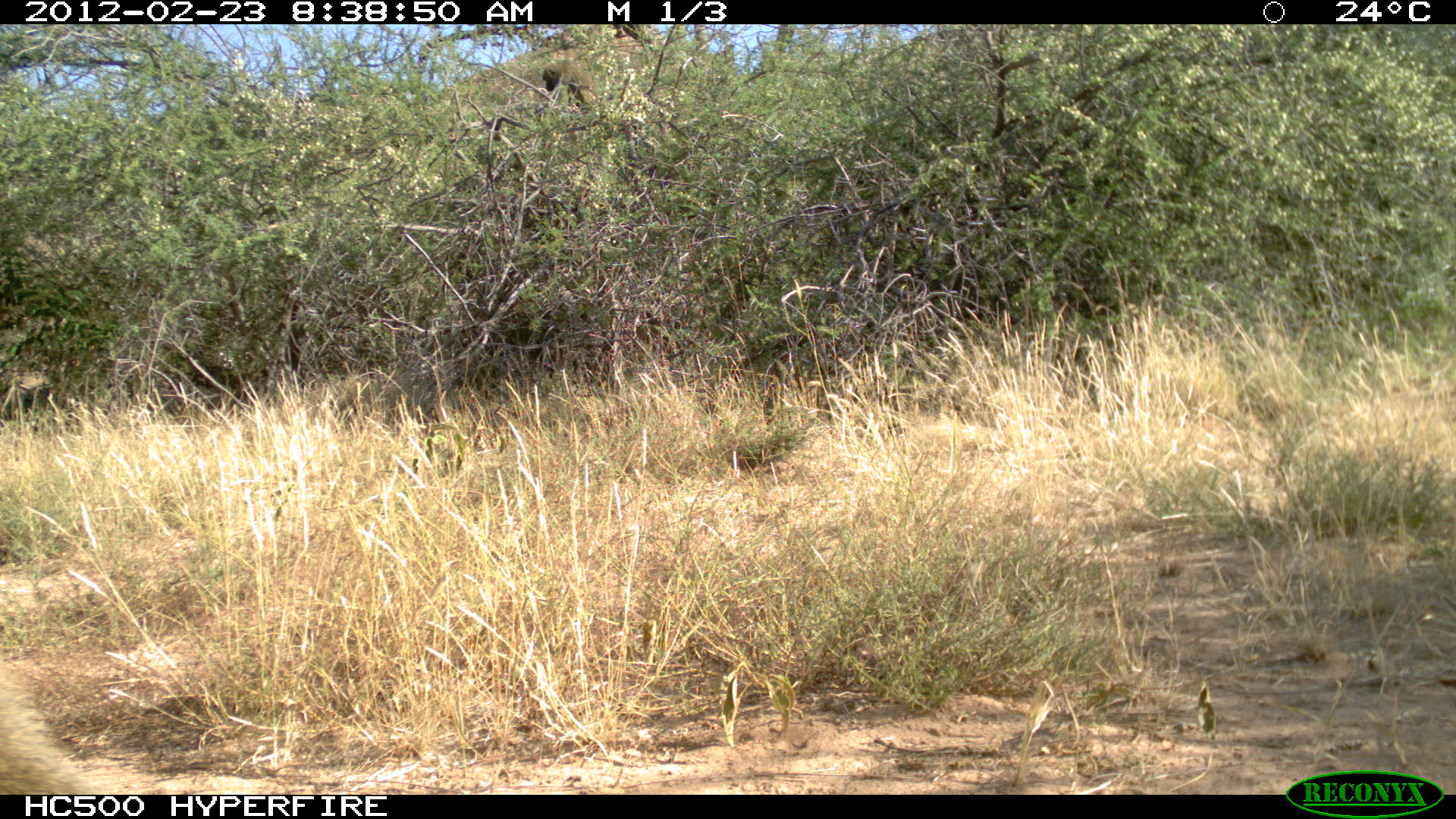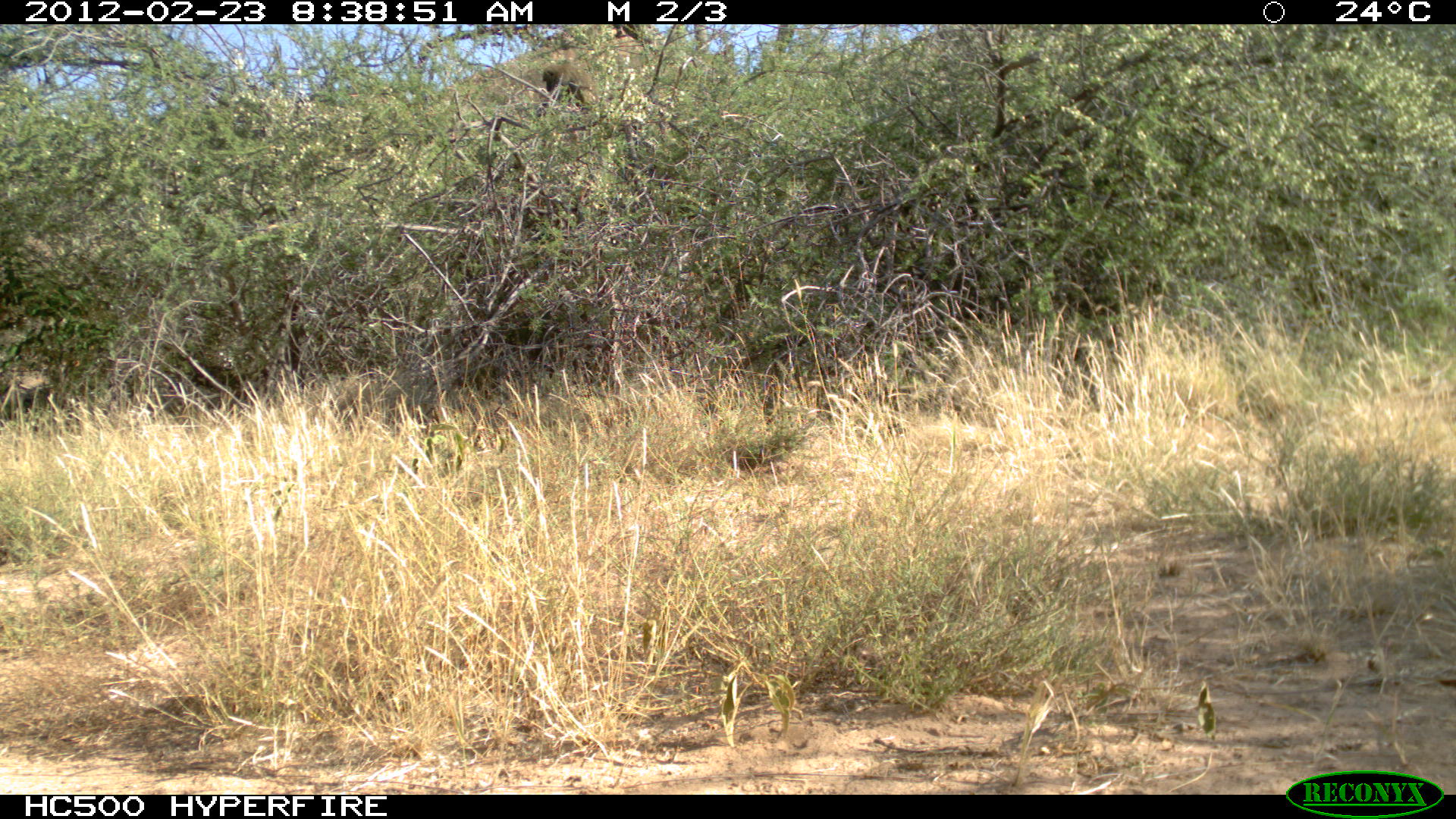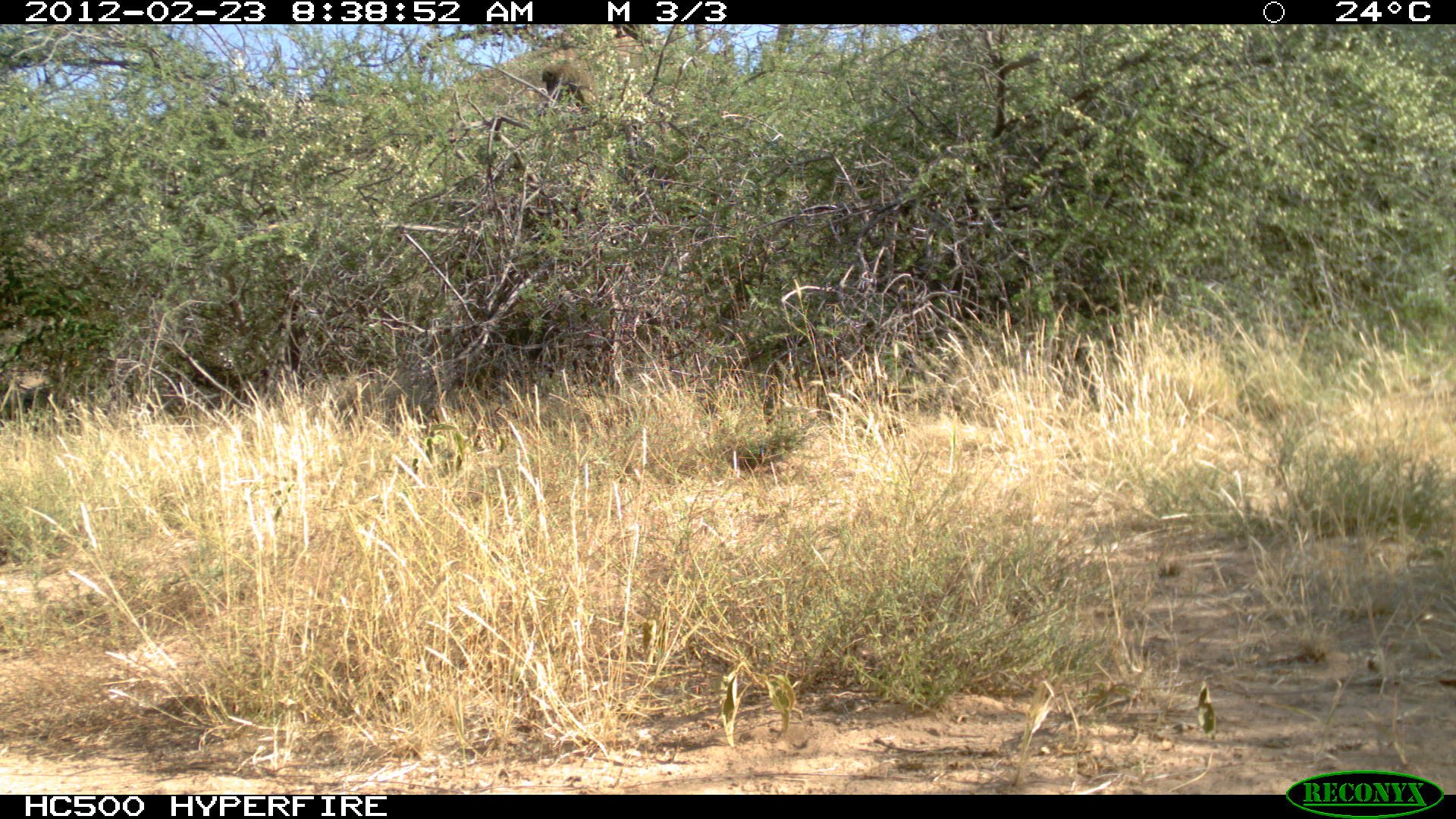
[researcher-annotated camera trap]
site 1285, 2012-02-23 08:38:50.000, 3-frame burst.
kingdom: Animalia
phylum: Chordata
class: Mammalia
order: Primates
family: Cercopithecidae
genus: Papio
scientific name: Papio anubis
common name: olive baboon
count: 2